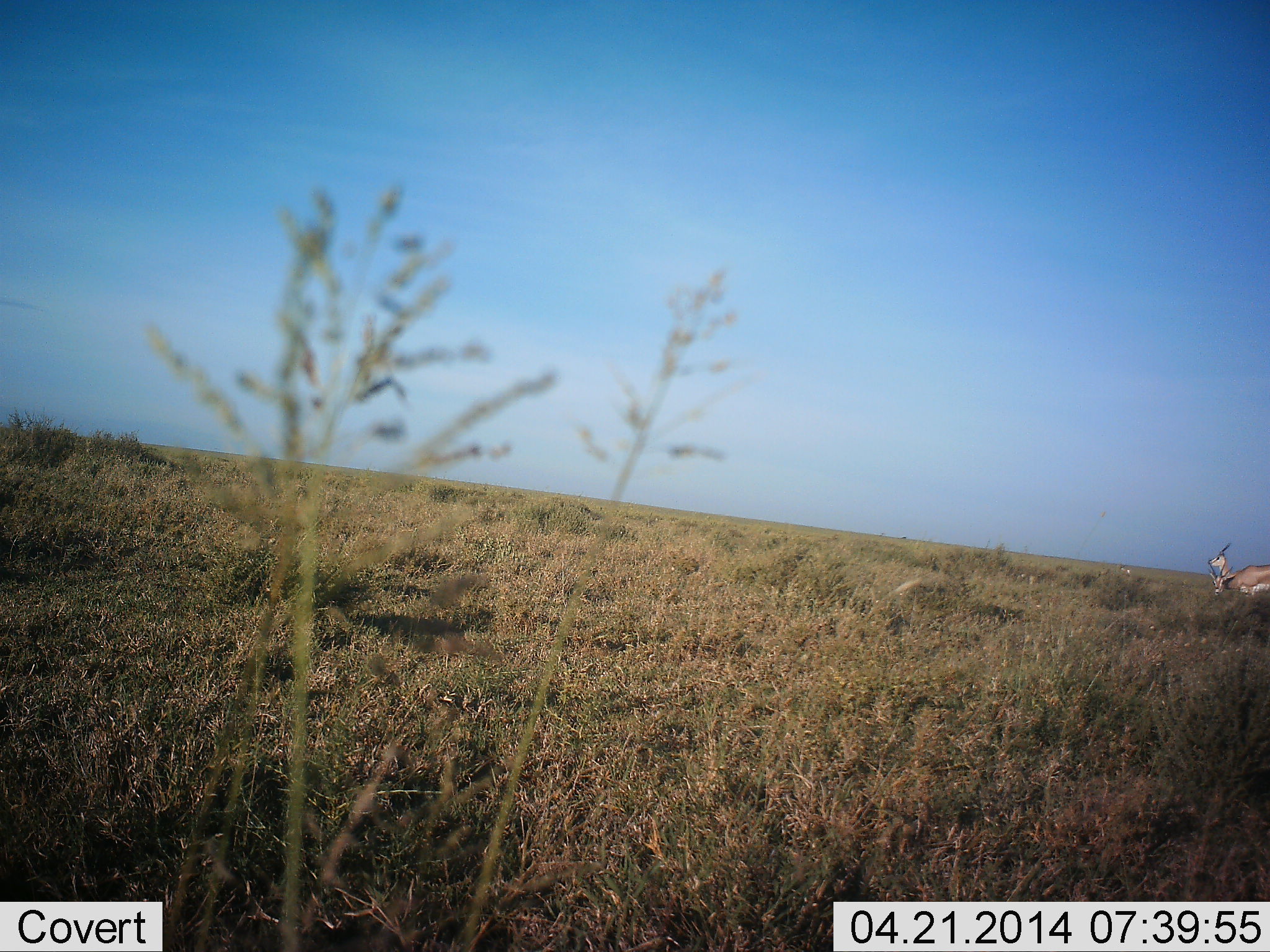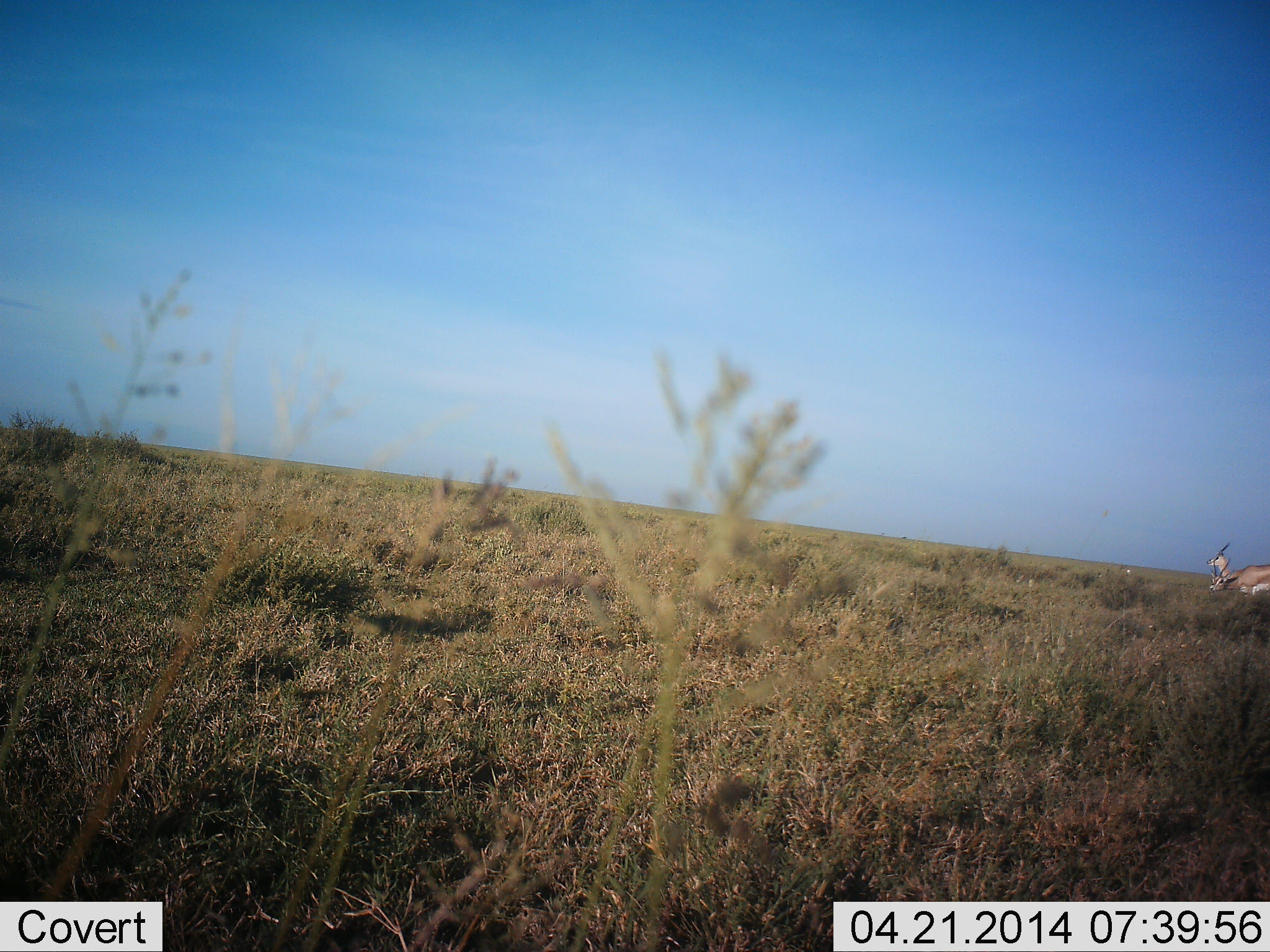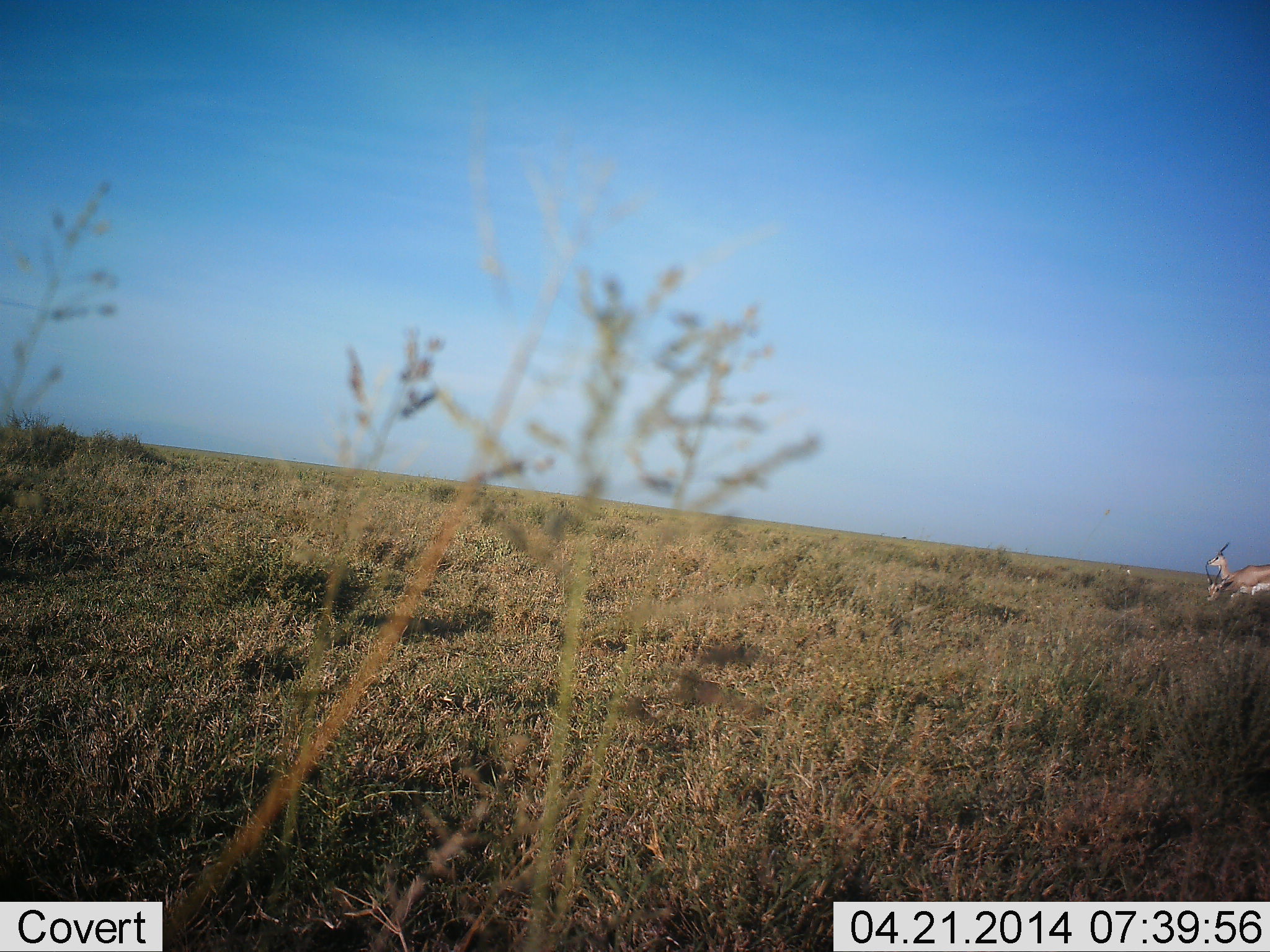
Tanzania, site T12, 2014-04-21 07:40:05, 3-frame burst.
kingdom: Animalia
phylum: Chordata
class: Mammalia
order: Artiodactyla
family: Bovidae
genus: Nanger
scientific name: Nanger granti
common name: grant's gazelle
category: gazellegrants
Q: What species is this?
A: Gazellegrants (grant's gazelle) (Nanger granti).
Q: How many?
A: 2.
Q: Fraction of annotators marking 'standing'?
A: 100%.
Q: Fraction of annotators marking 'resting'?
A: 20%.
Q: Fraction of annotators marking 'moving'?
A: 0%.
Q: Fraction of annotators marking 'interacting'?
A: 10%.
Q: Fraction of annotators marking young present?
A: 0%.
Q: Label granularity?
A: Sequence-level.